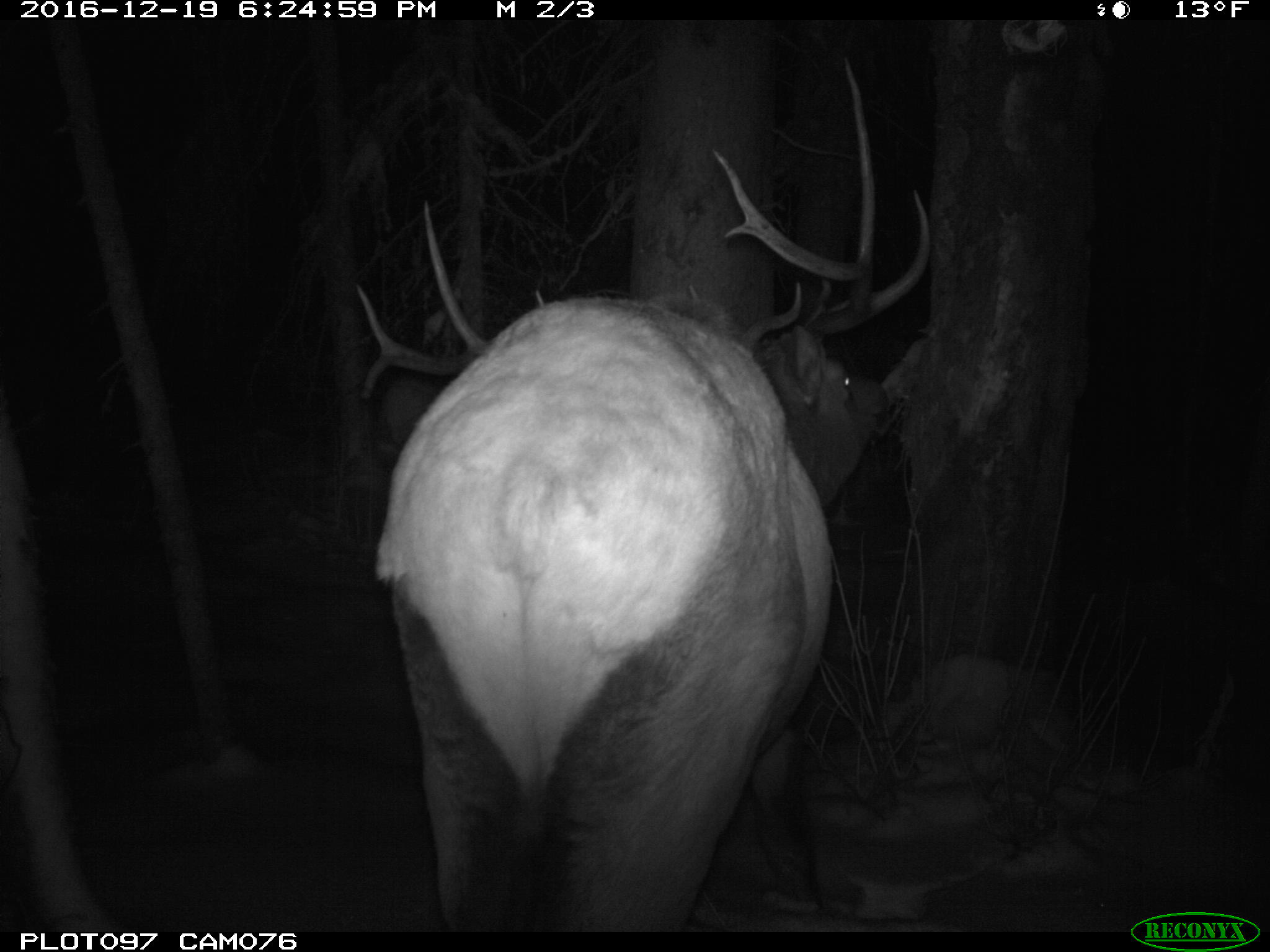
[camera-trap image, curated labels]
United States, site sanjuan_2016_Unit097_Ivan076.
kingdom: Animalia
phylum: Chordata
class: Mammalia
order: Artiodactyla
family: Cervidae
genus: Cervus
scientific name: Cervus elaphus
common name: red deer